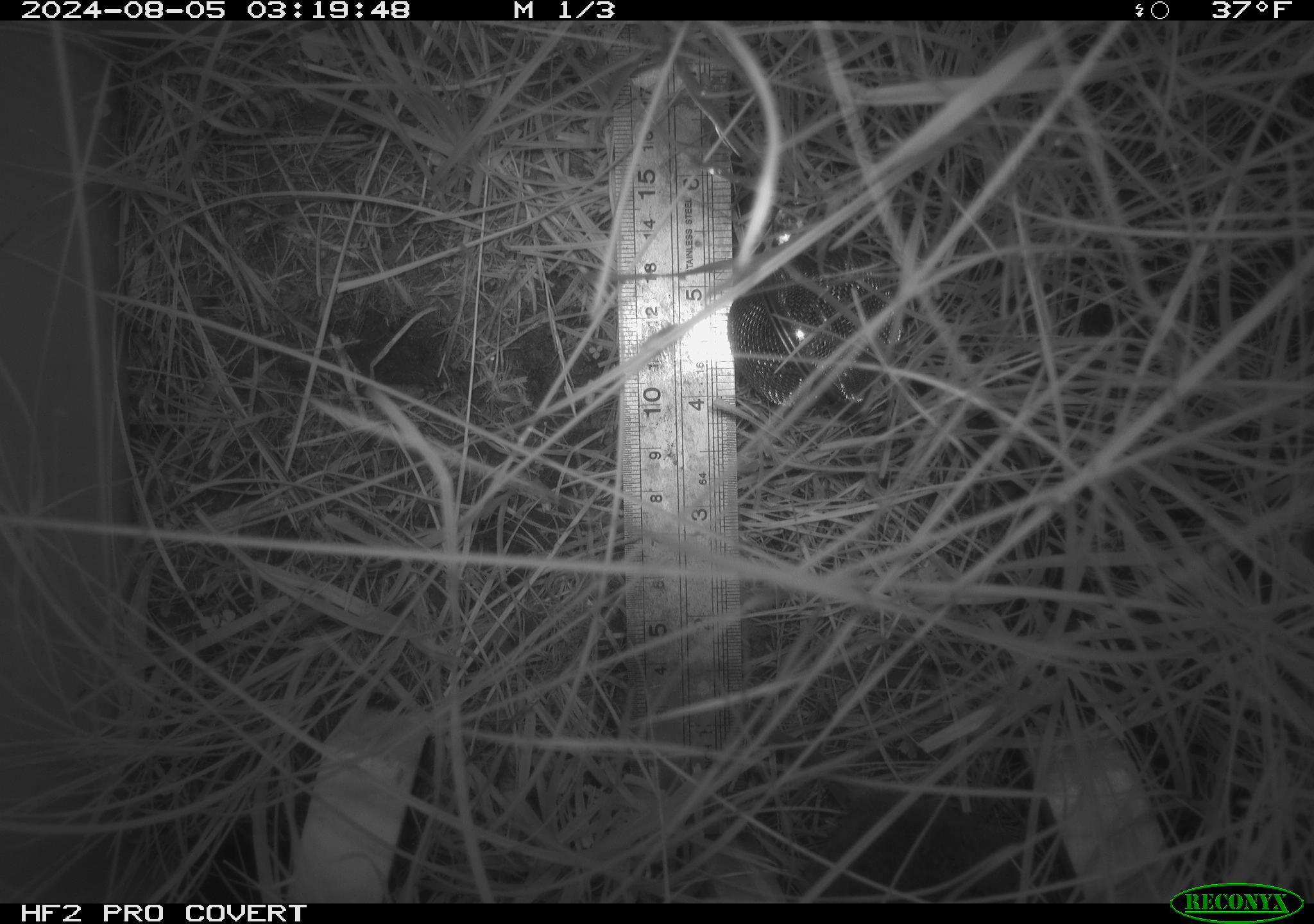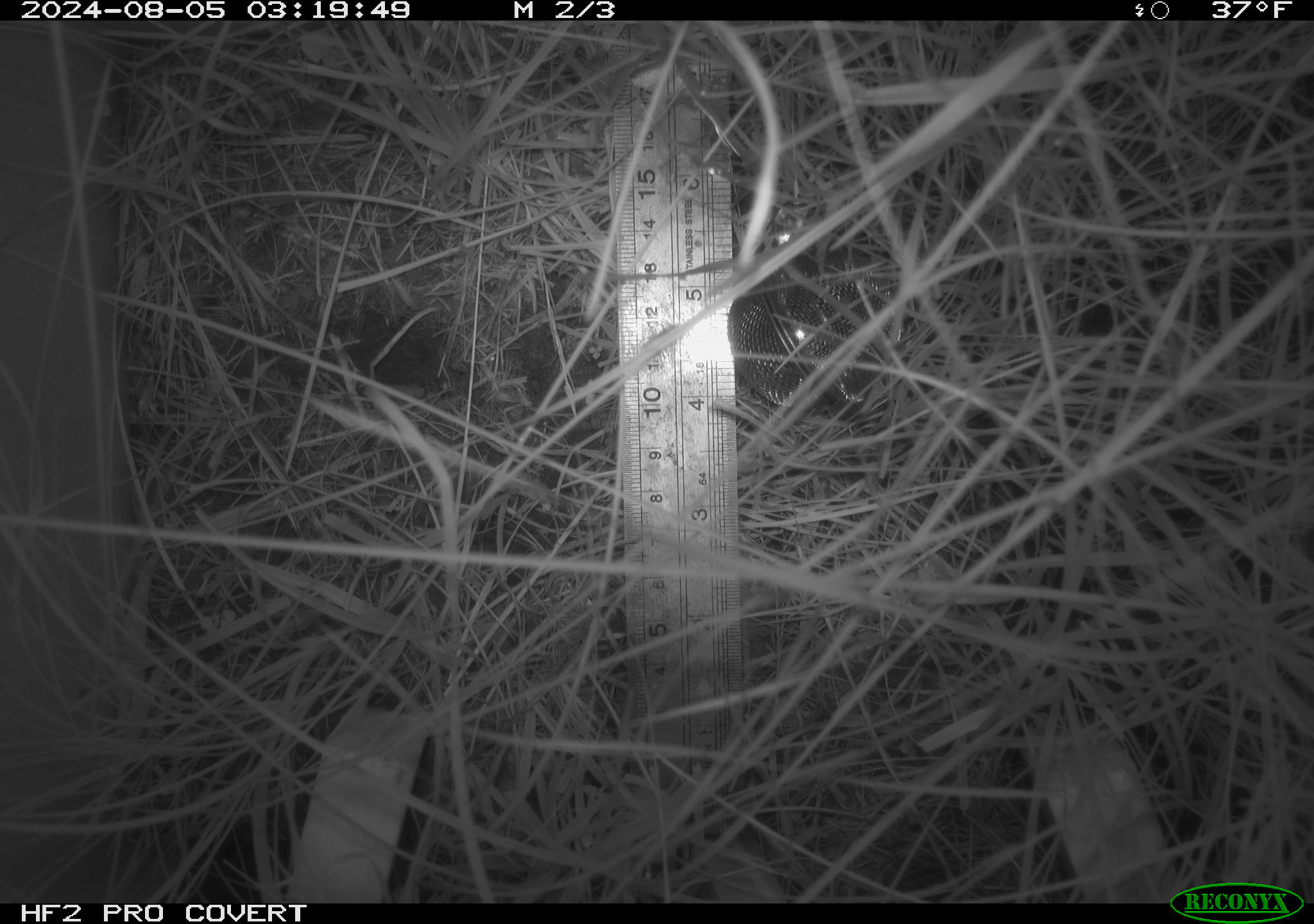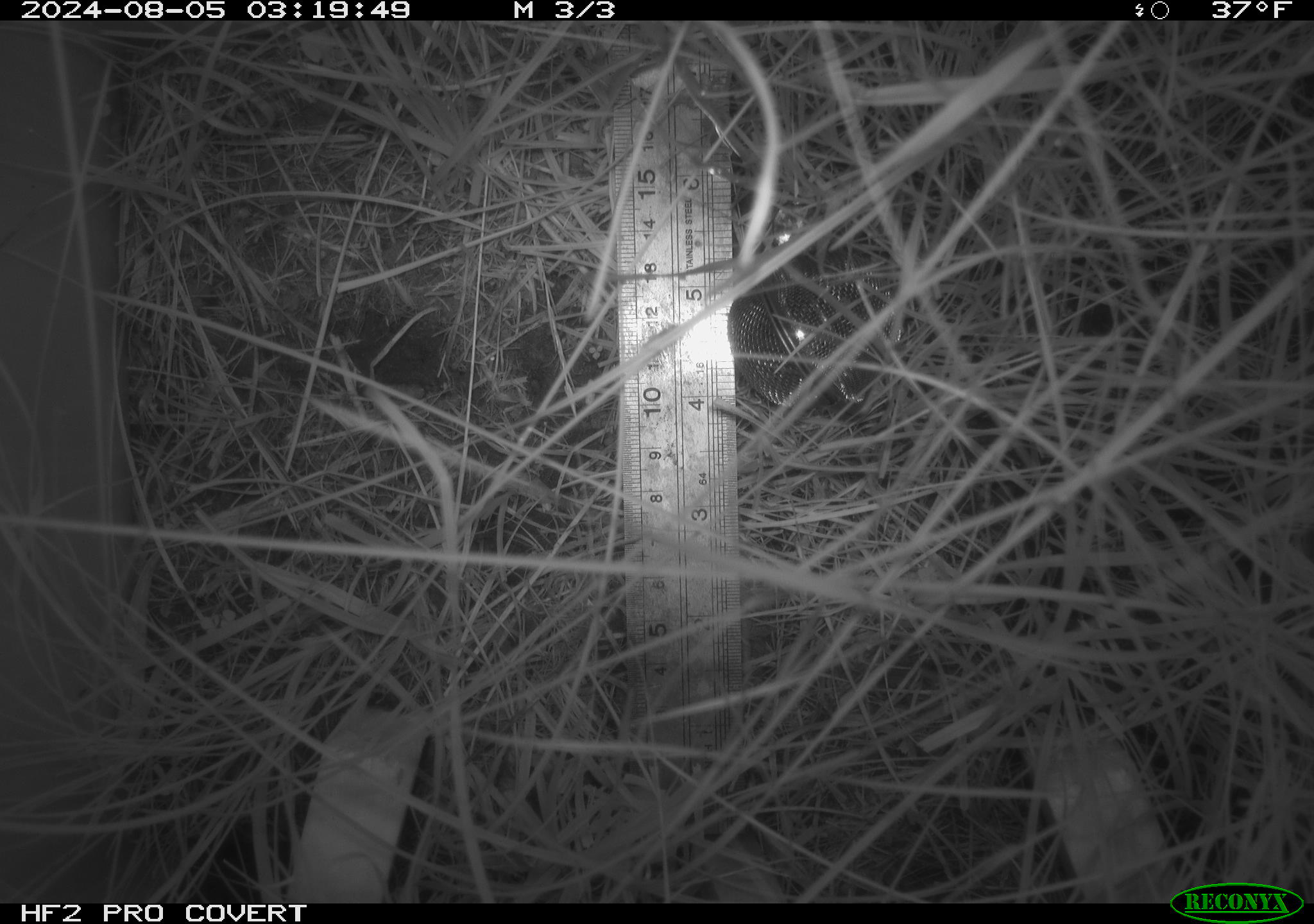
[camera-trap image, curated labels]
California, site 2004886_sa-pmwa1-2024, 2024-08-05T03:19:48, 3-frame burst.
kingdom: Animalia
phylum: Chordata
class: Mammalia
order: Rodentia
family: Cricetidae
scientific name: Arvicolinae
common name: voles, lemmings, and muskrats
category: arvicolinae subfamily